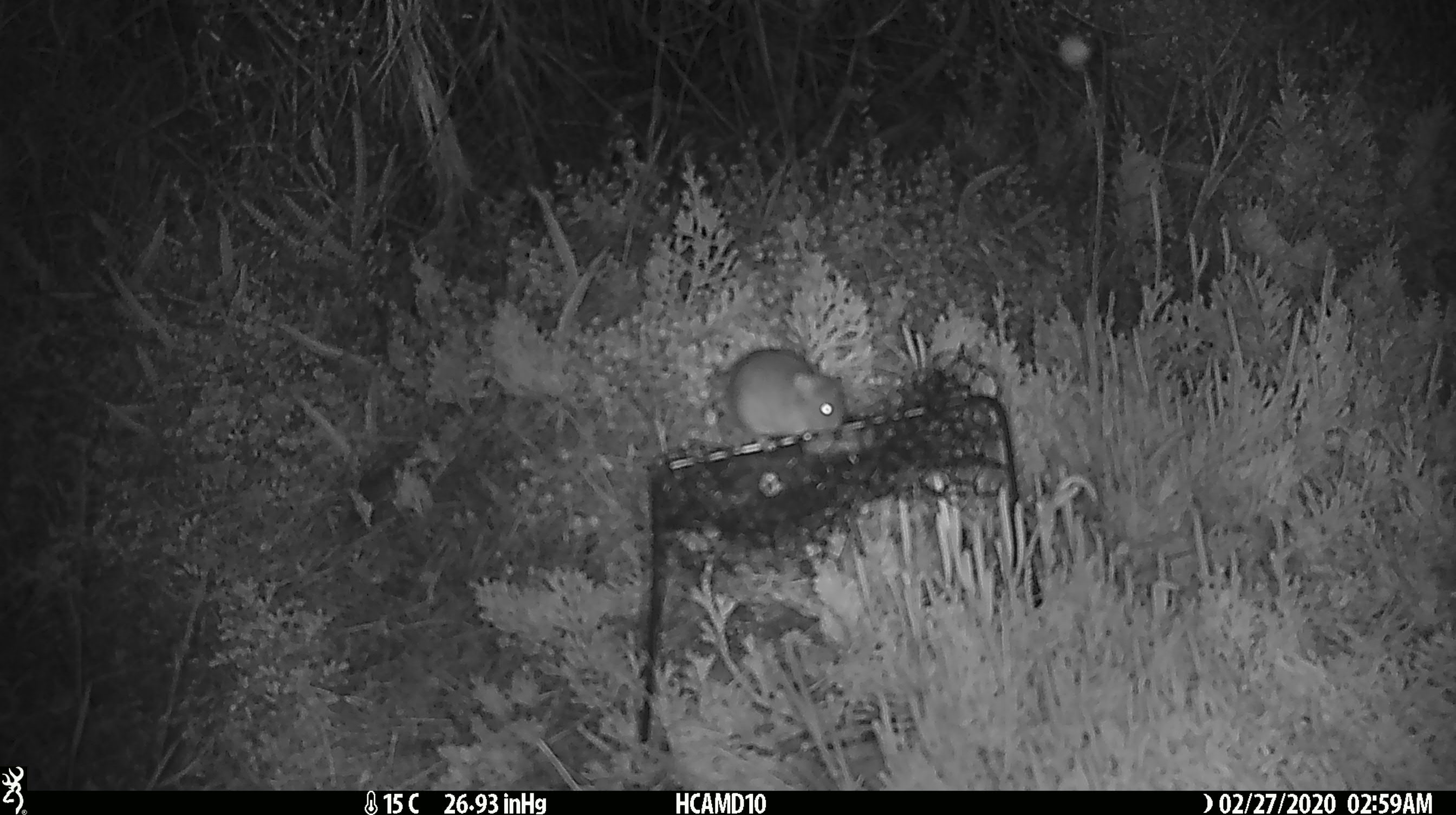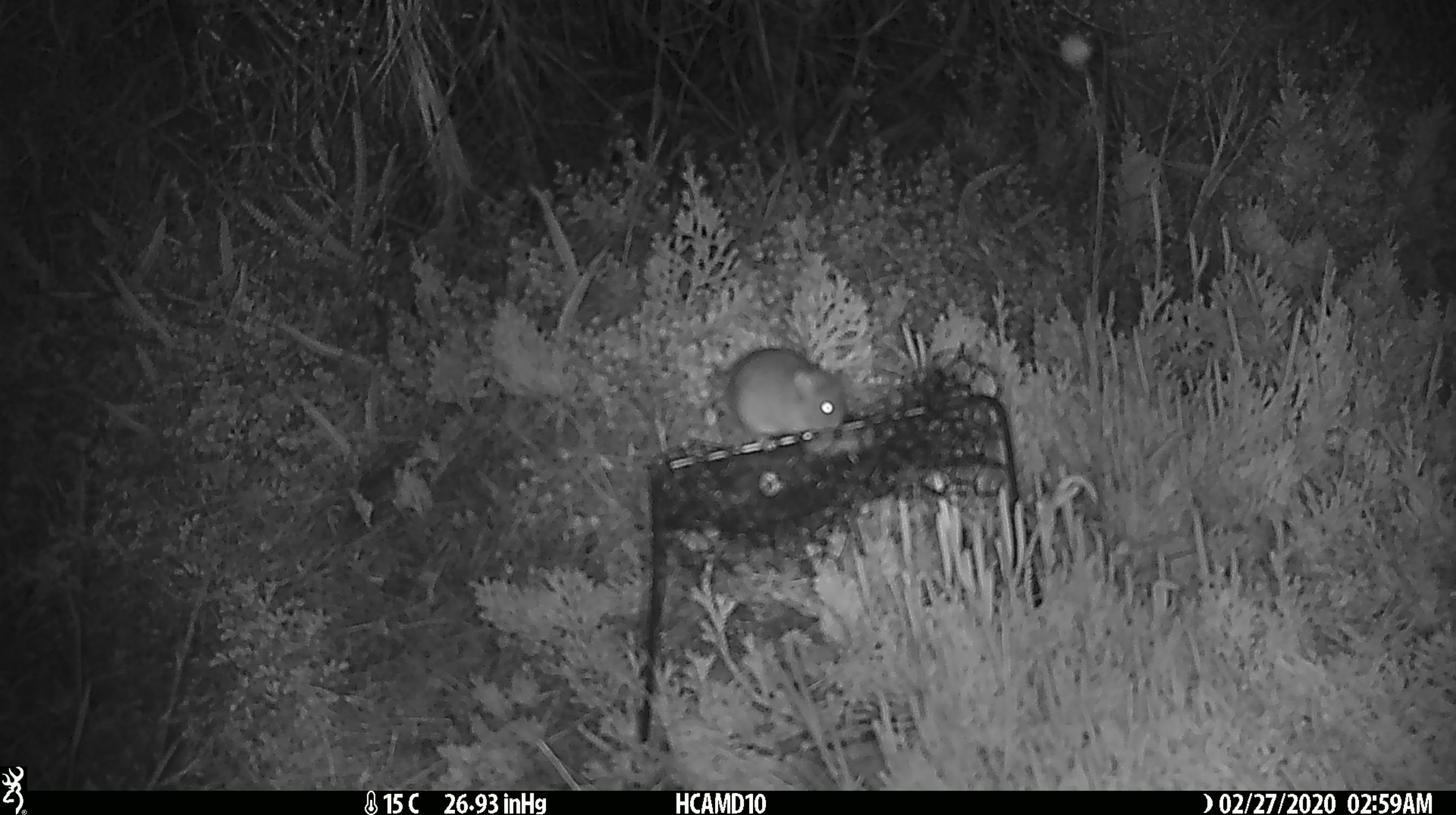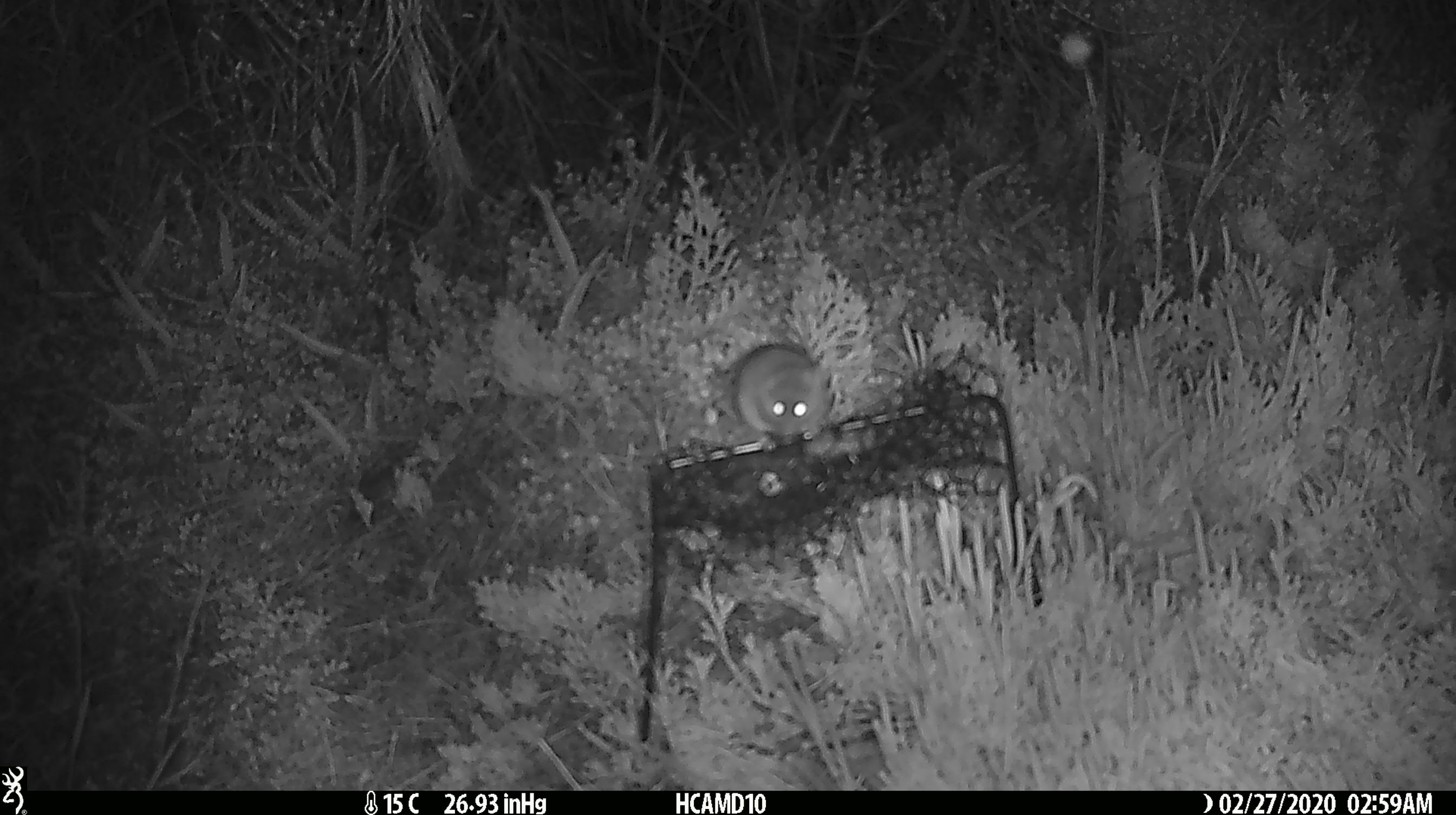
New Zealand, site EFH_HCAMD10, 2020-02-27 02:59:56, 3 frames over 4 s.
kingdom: Animalia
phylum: Chordata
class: Mammalia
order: Rodentia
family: Muridae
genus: Mus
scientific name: Mus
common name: mouse